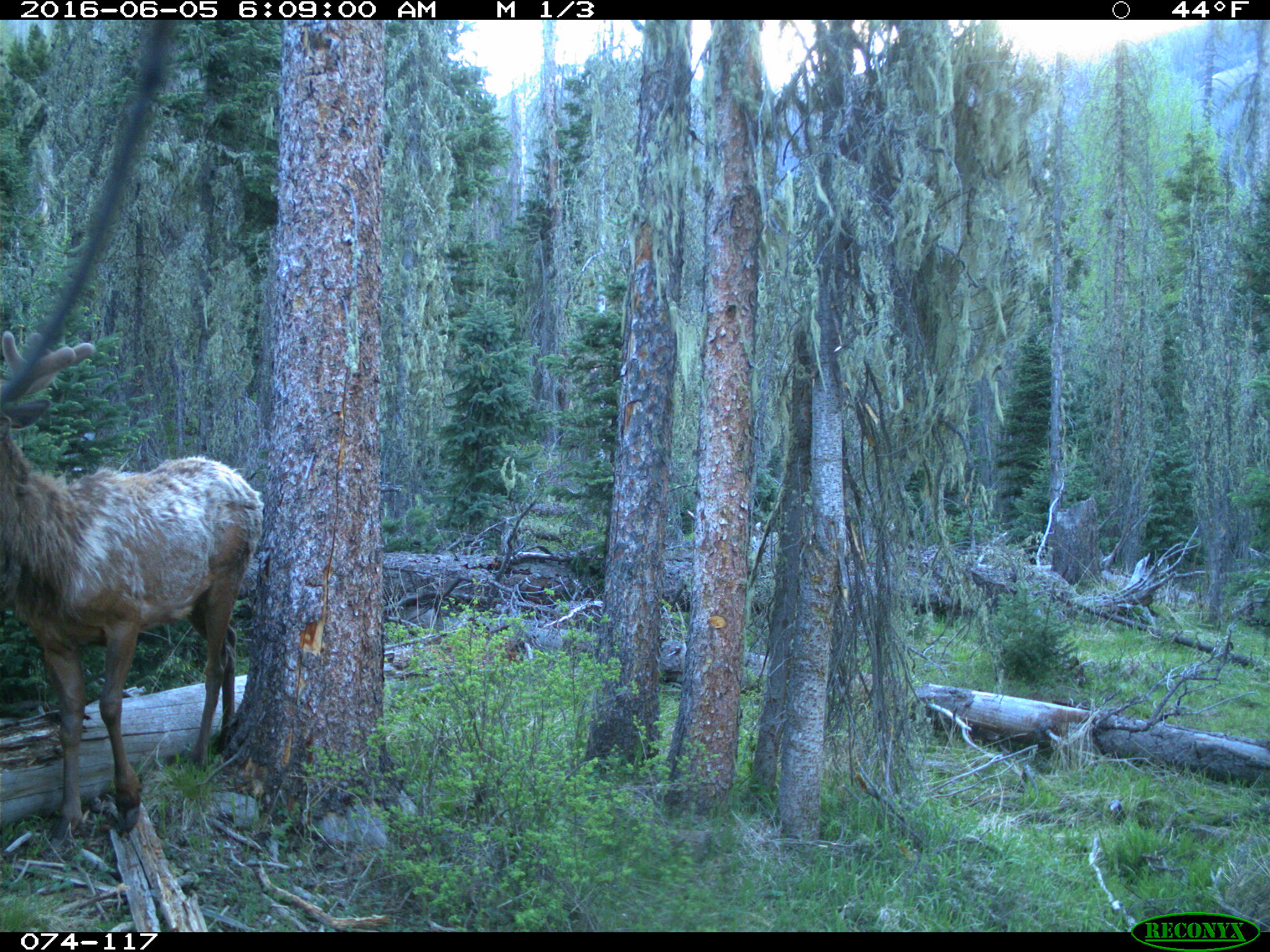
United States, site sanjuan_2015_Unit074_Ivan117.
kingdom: Animalia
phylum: Chordata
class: Mammalia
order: Artiodactyla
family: Cervidae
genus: Cervus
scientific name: Cervus elaphus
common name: red deer